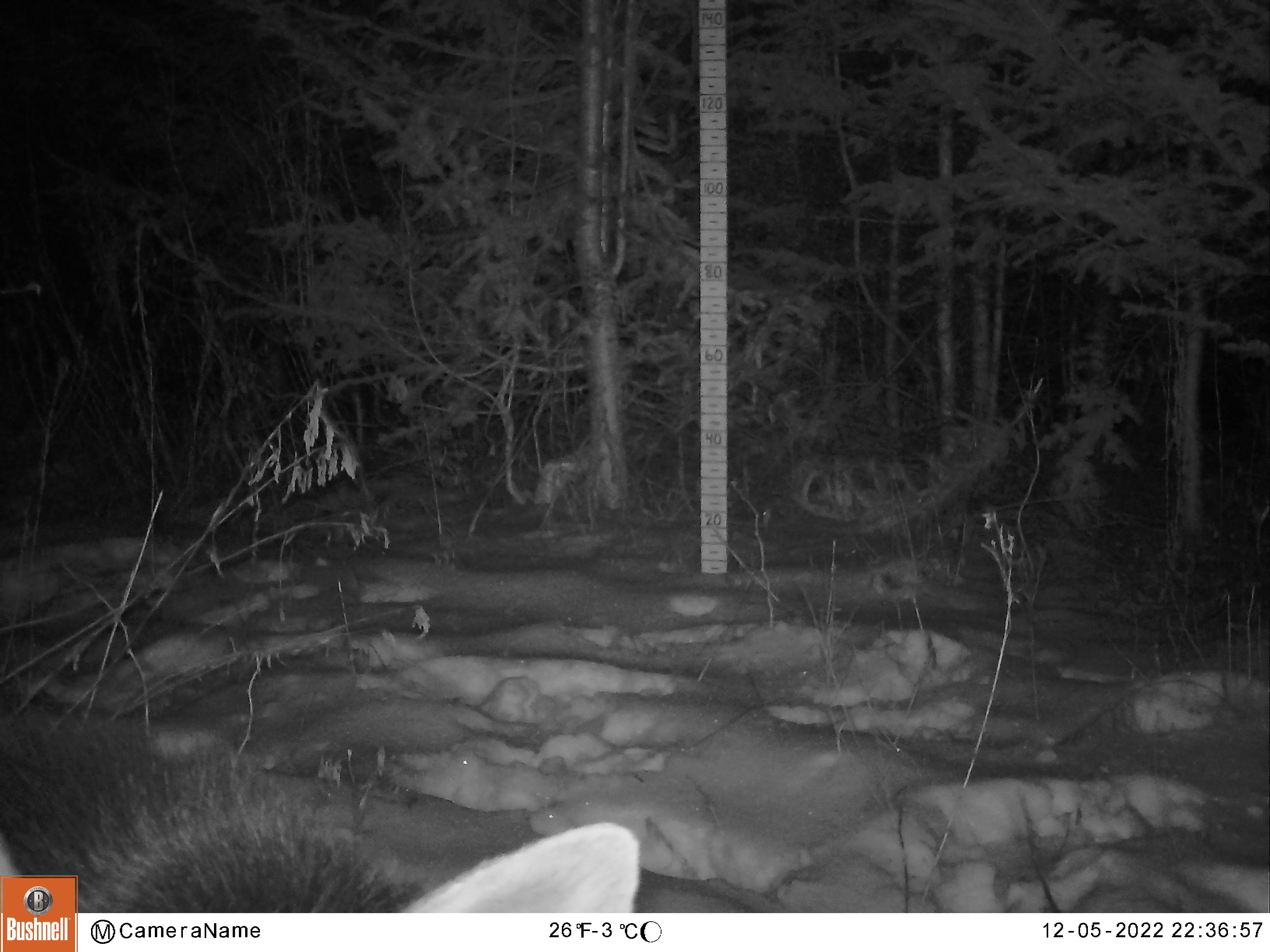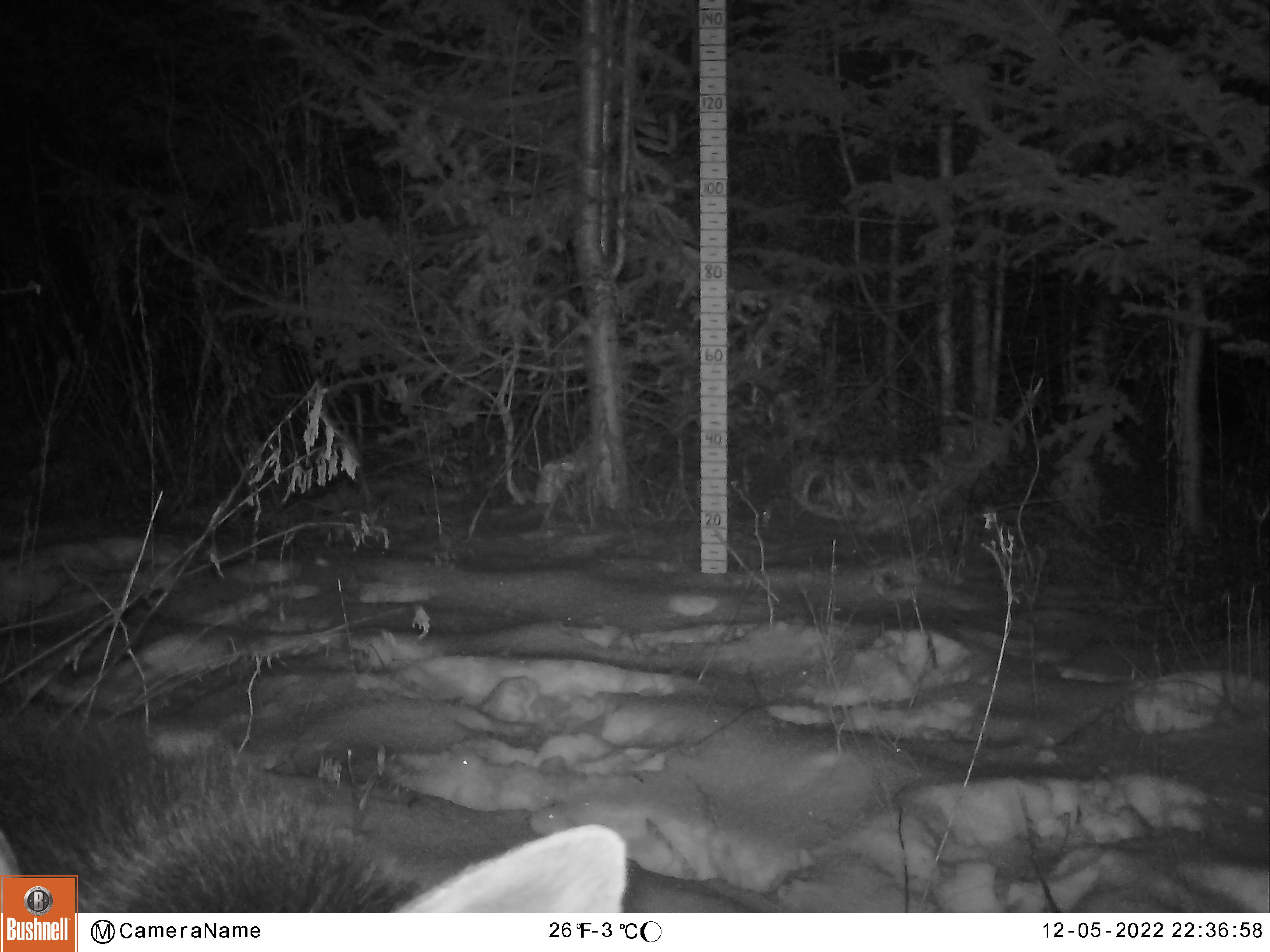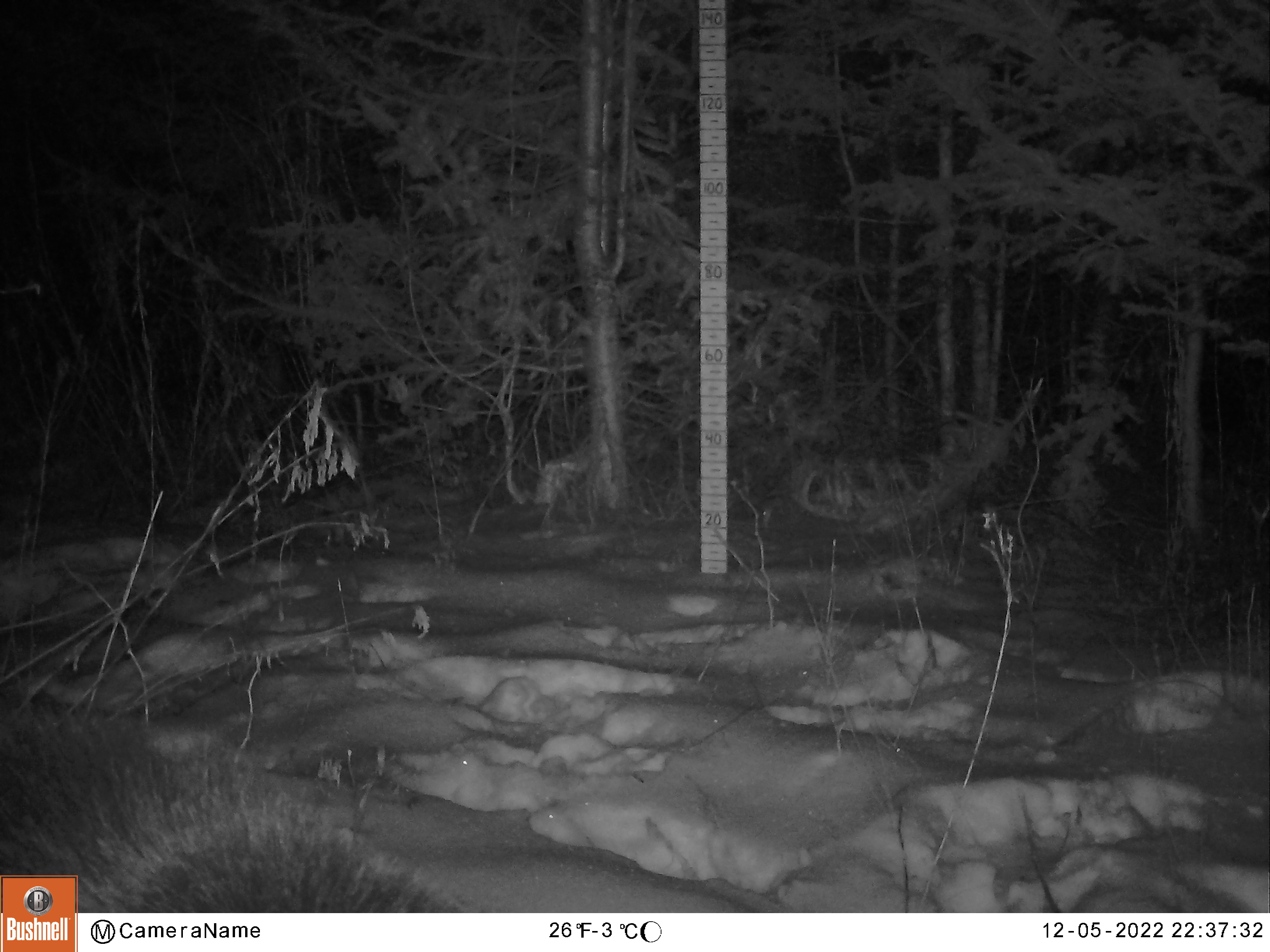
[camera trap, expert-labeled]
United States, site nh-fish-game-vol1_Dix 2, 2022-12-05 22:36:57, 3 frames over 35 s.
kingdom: Animalia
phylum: Chordata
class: Mammalia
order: Artiodactyla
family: Cervidae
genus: Alces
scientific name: Alces alces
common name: moose